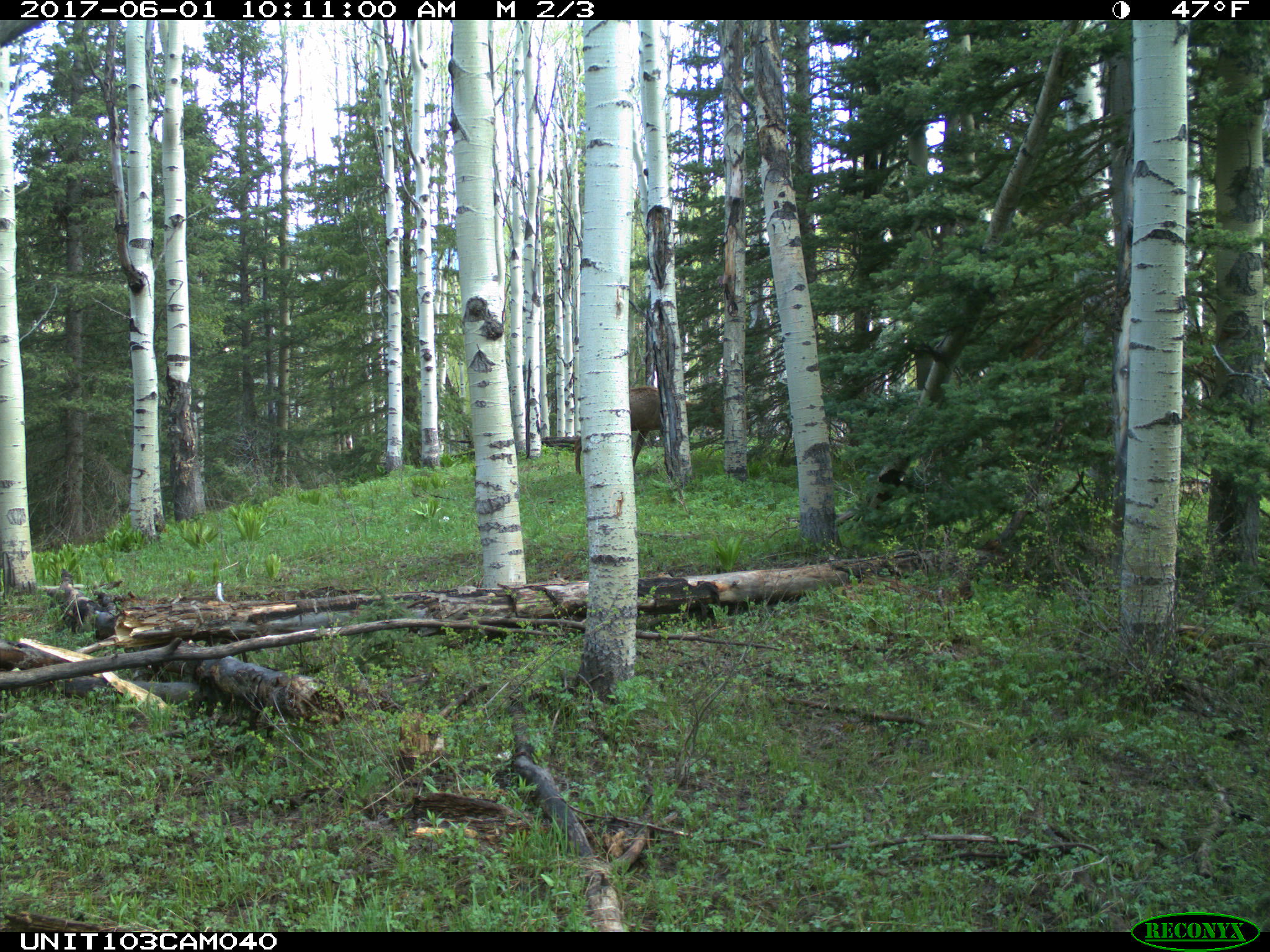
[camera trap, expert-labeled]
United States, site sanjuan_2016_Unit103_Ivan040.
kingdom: Animalia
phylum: Chordata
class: Mammalia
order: Artiodactyla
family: Cervidae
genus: Cervus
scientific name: Cervus elaphus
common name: red deer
Cervus elaphus (red deer).